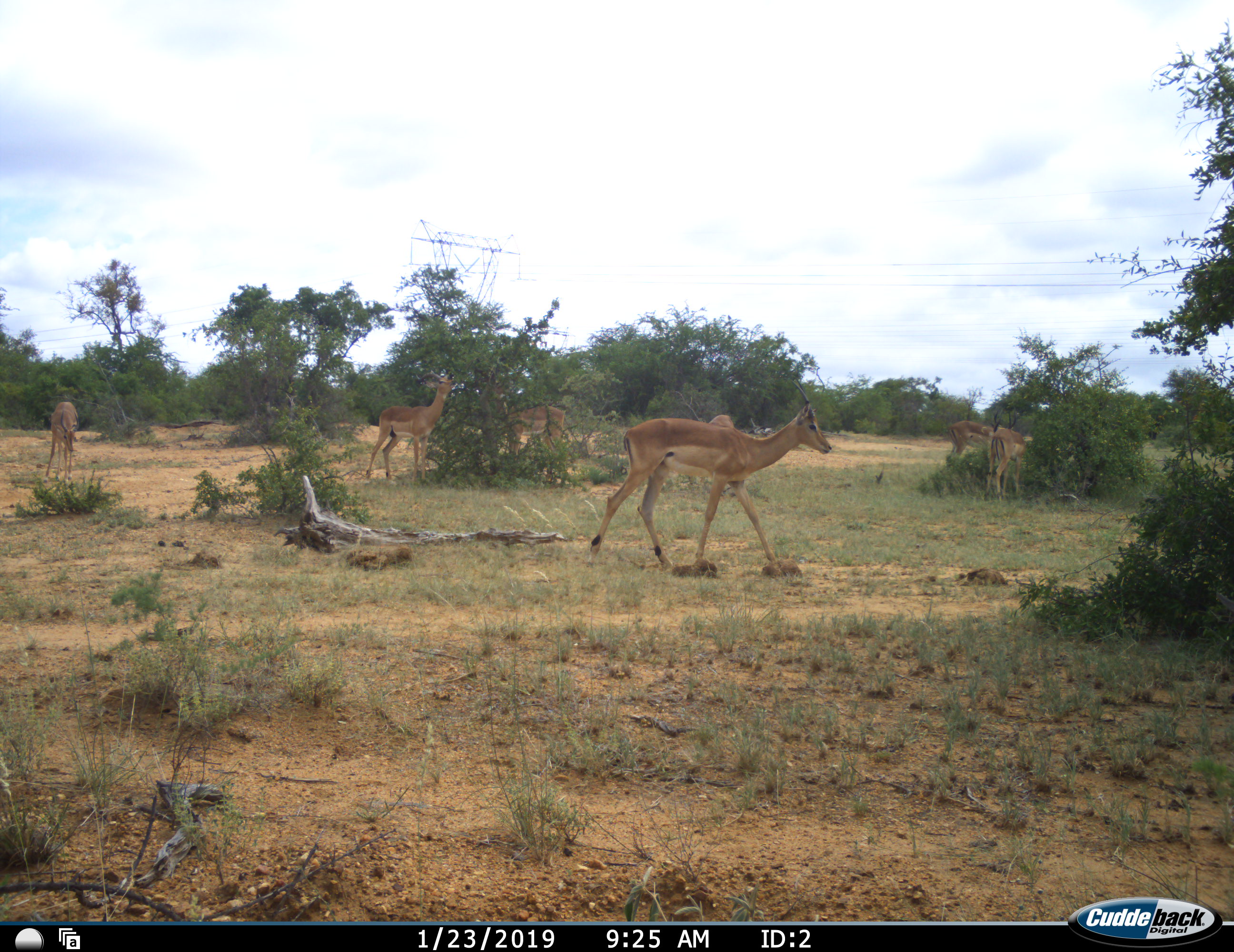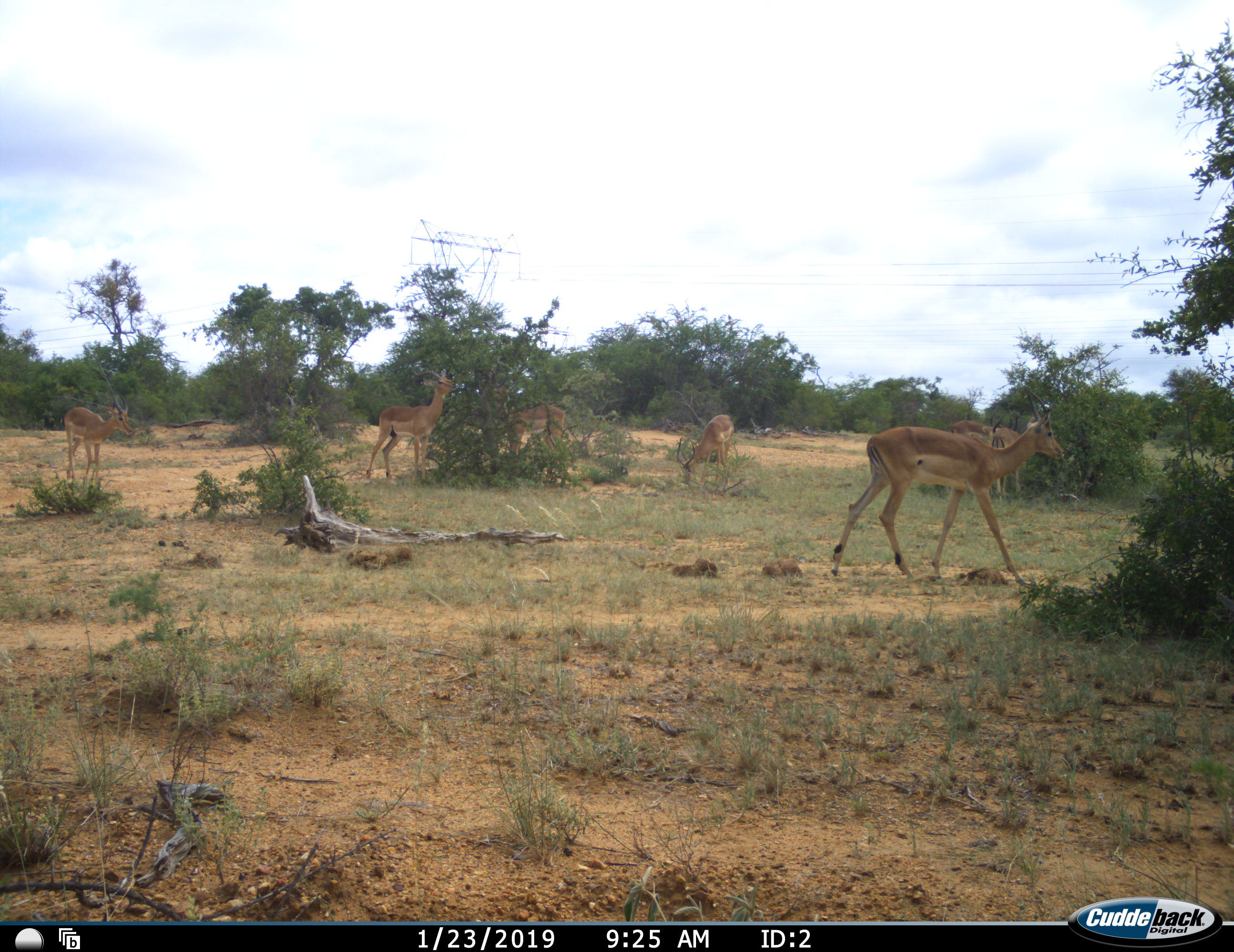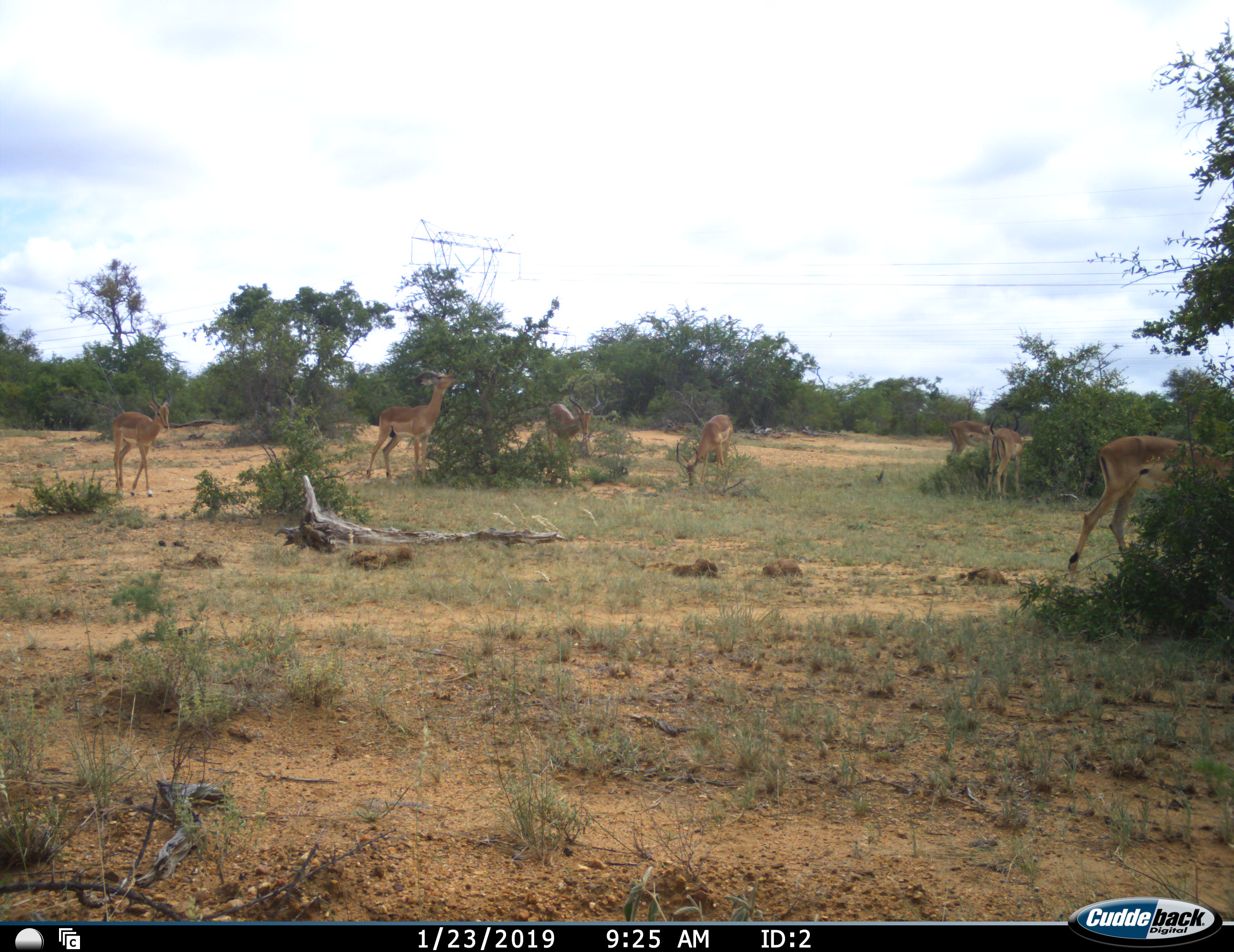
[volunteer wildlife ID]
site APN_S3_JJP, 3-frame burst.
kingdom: Animalia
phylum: Chordata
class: Mammalia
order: Artiodactyla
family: Bovidae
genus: Aepyceros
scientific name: Aepyceros melampus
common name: impala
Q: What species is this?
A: Impala (Aepyceros melampus).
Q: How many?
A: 7.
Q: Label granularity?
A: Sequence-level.